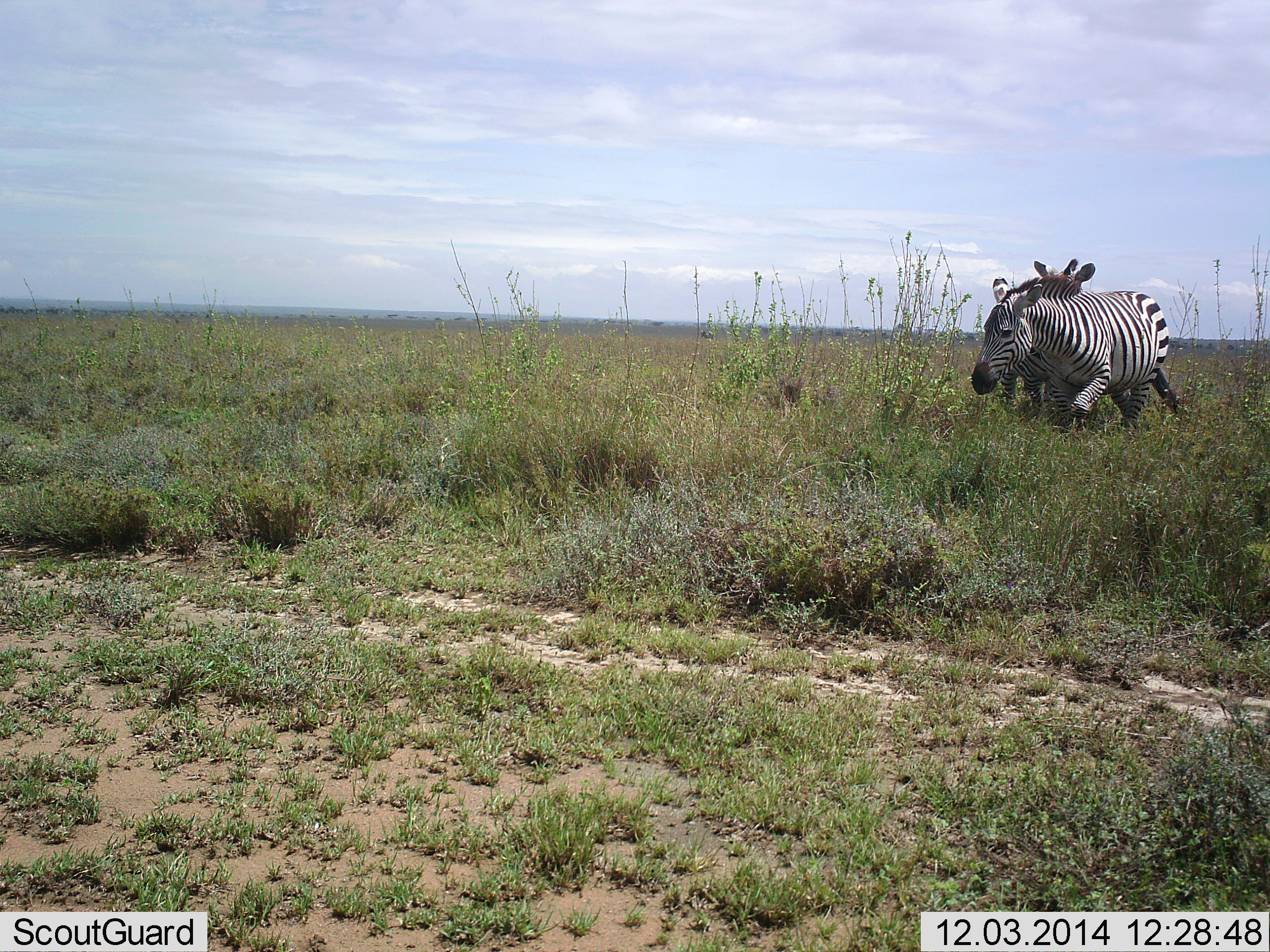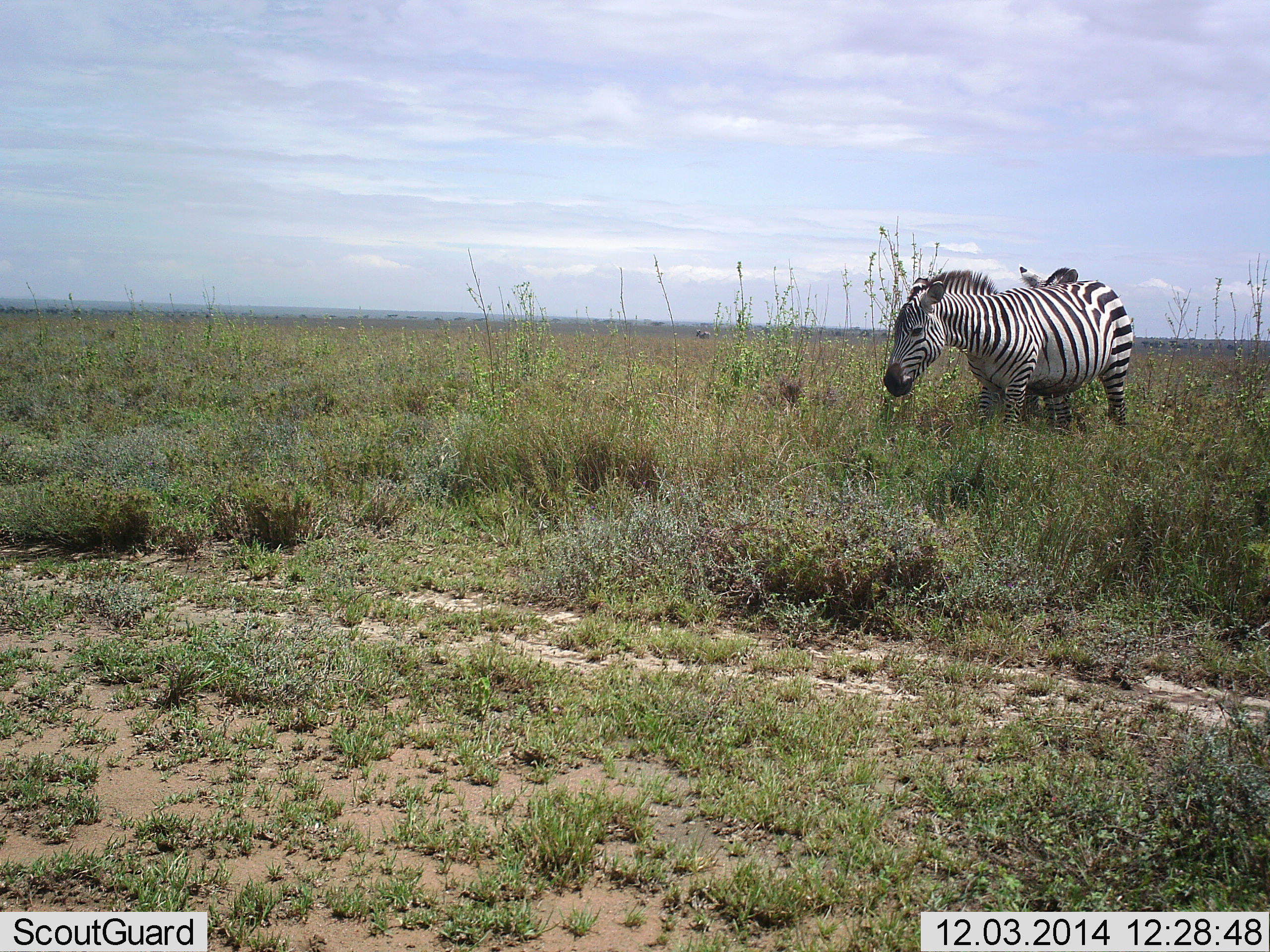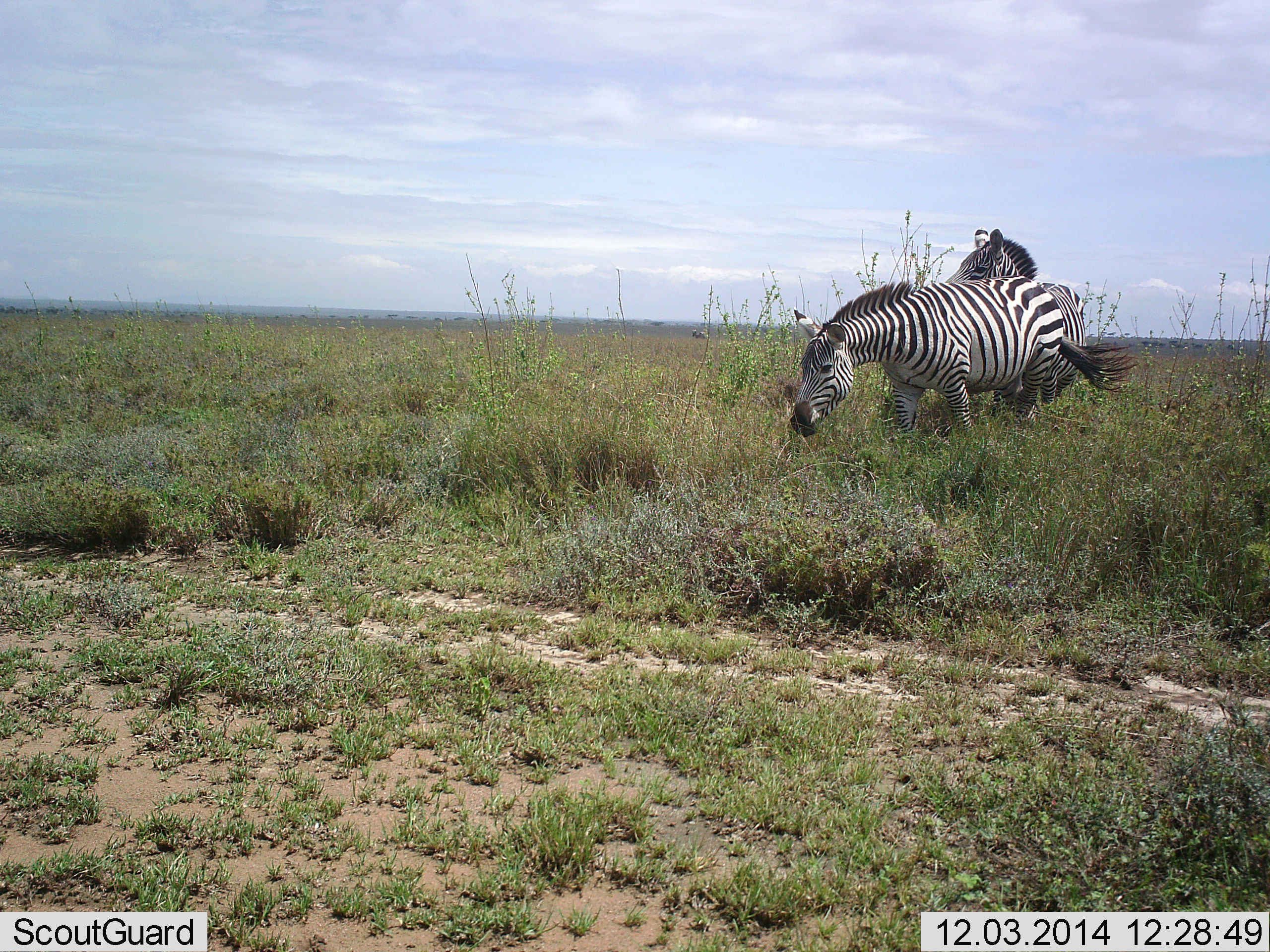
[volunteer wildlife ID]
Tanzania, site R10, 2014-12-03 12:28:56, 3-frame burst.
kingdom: Animalia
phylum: Chordata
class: Mammalia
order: Perissodactyla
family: Equidae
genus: Equus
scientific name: Equus quagga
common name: plains zebra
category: zebra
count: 2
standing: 50%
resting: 0%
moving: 40%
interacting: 50%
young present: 0%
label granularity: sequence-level